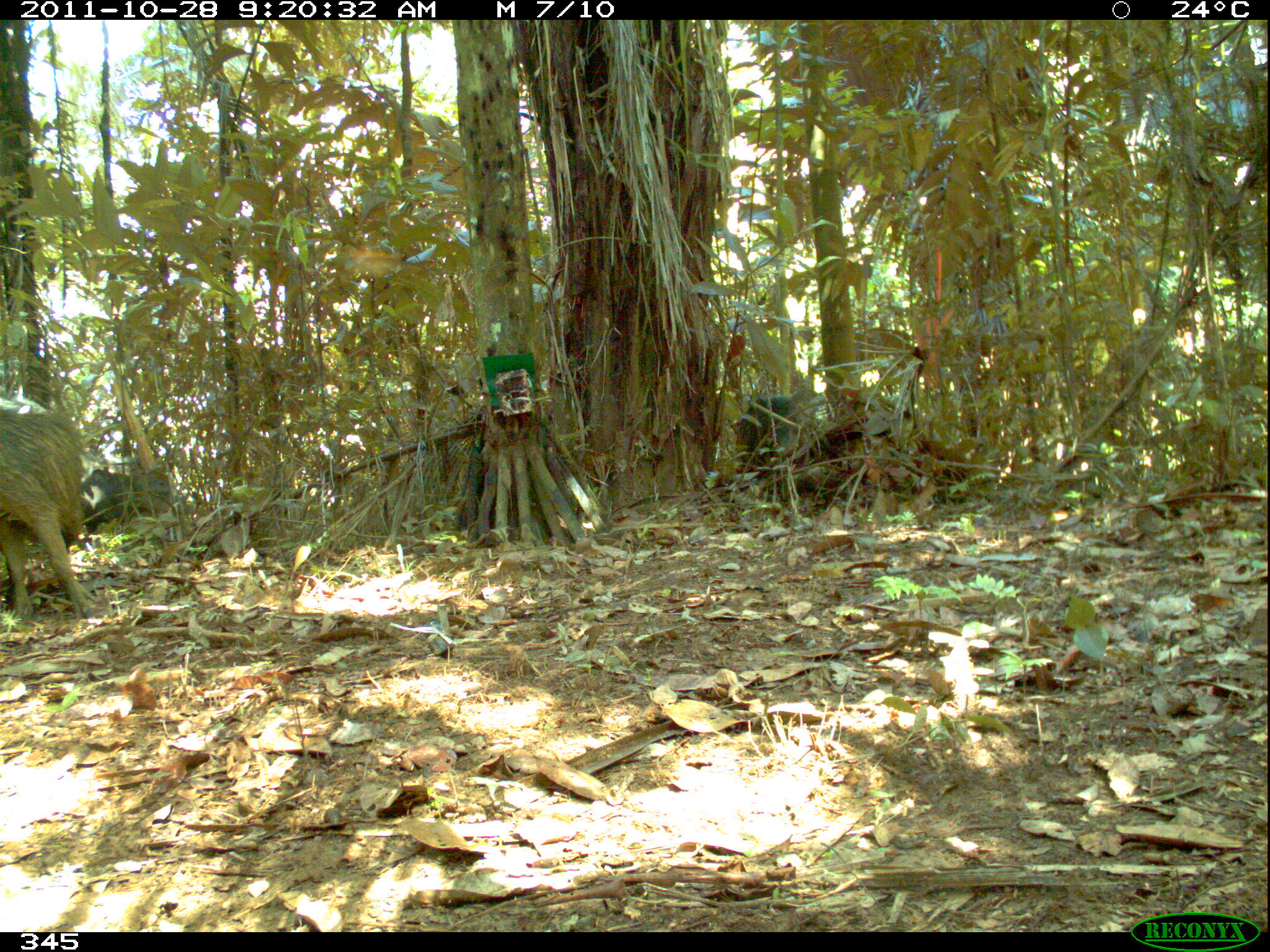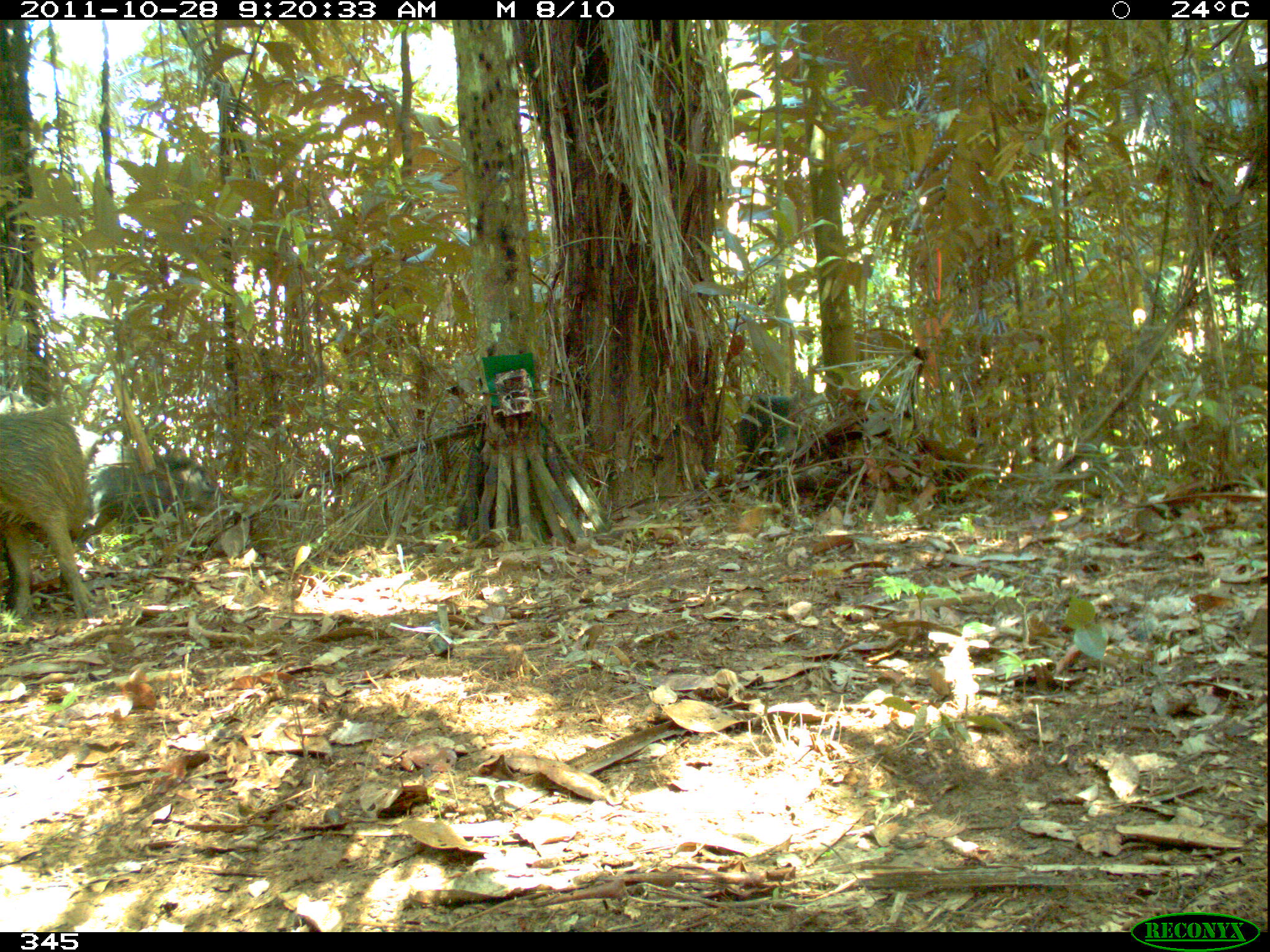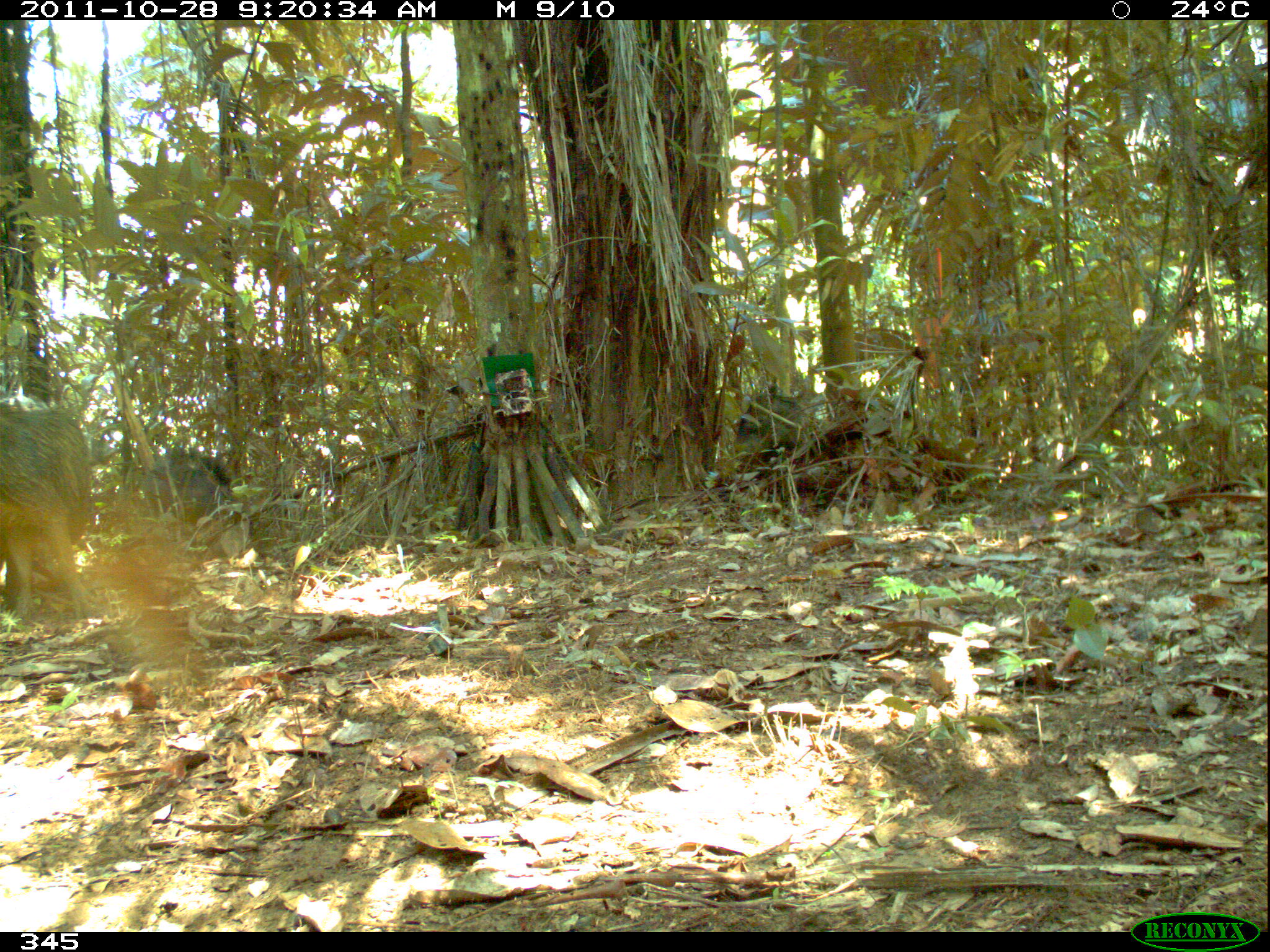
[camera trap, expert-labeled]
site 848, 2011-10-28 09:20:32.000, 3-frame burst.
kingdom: Animalia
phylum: Chordata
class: Mammalia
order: Artiodactyla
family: Tayassuidae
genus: Tayassu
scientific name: Tayassu pecari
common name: white-lipped peccary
Tayassu pecari (white-lipped peccary).